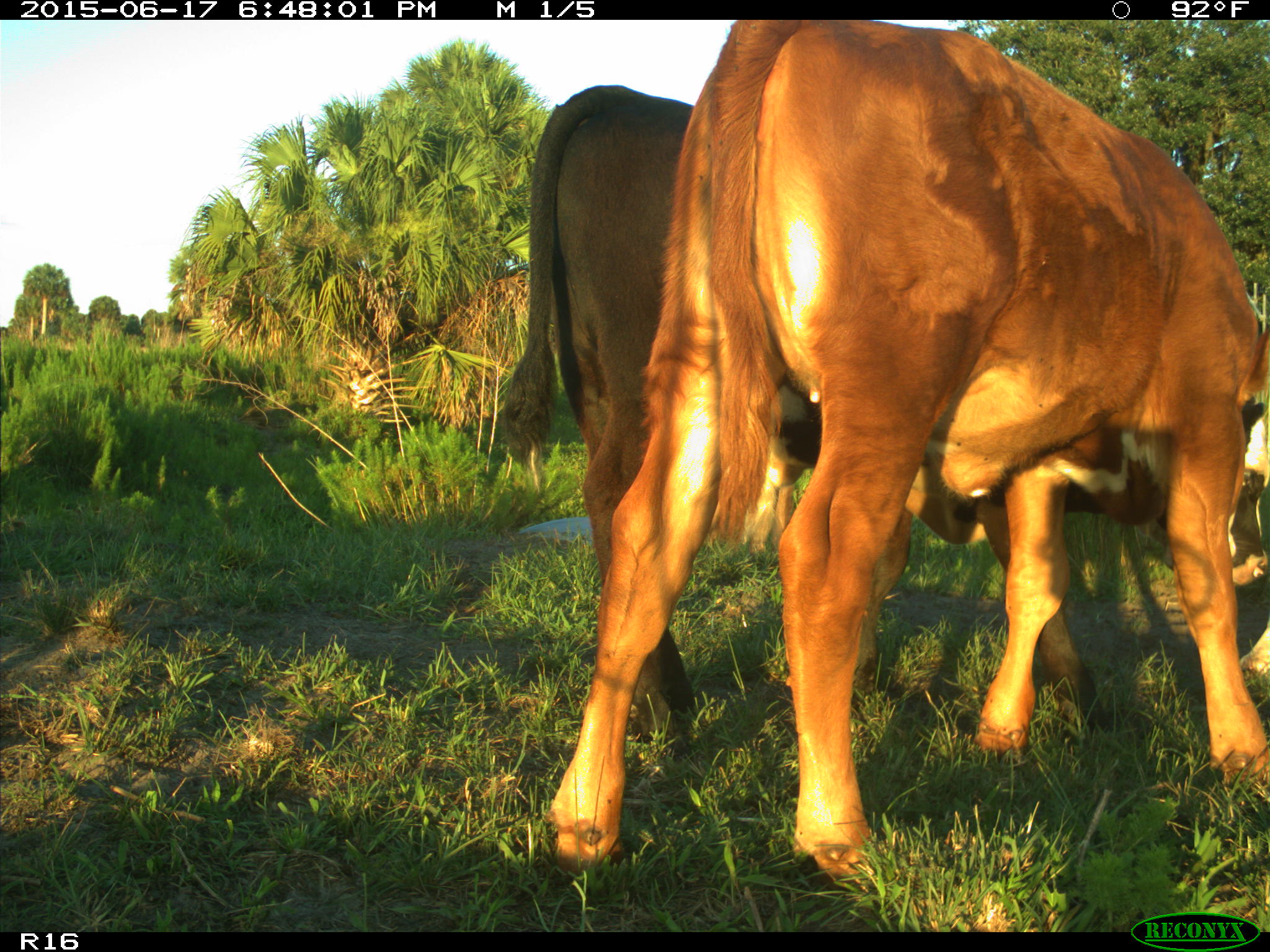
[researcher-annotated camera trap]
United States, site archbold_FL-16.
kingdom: Animalia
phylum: Chordata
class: Mammalia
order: Artiodactyla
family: Bovidae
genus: Bos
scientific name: Bos taurus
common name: domestic cow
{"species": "Bos taurus (domestic cow)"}